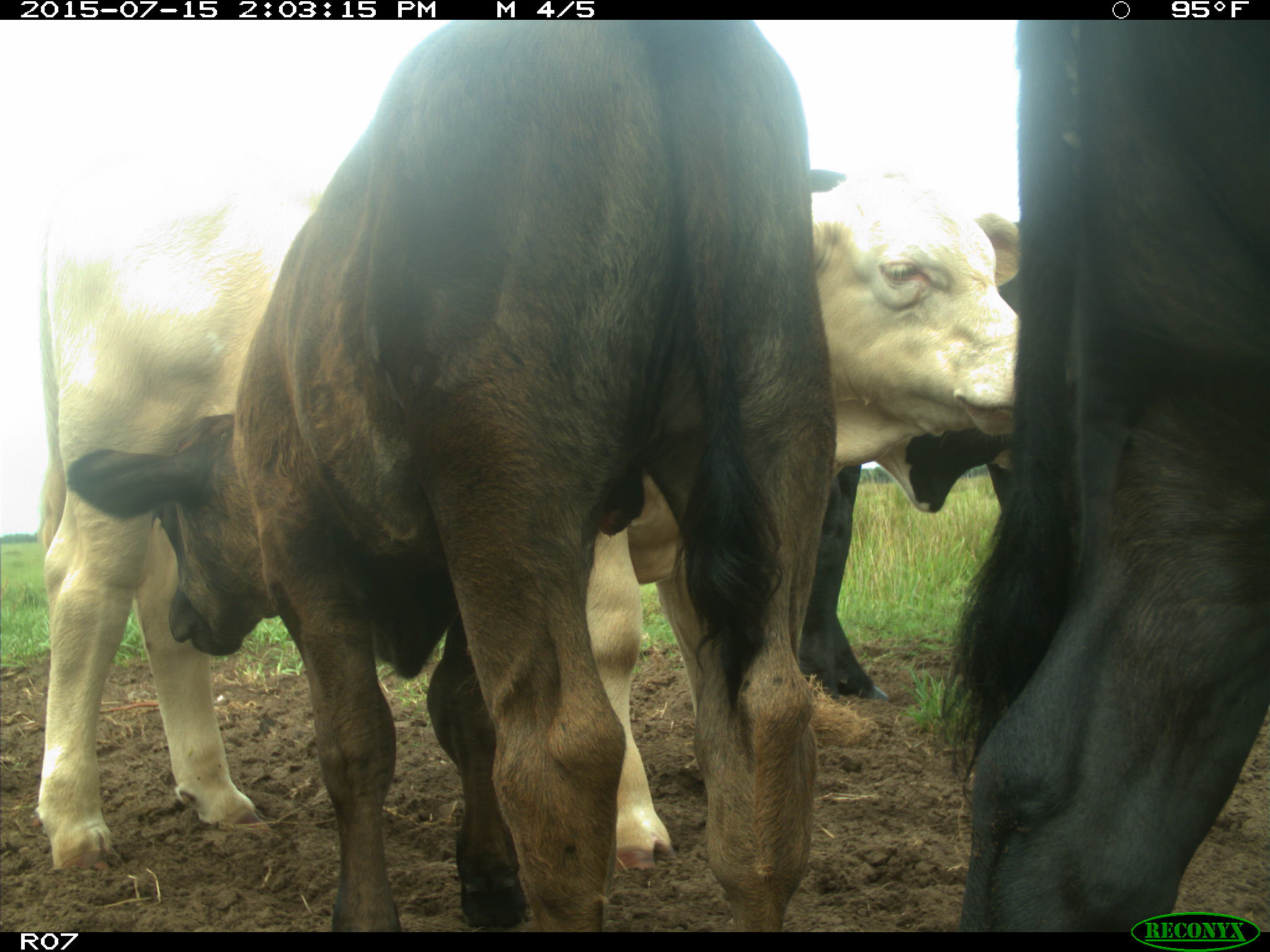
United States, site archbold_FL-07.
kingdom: Animalia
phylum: Chordata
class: Mammalia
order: Artiodactyla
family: Bovidae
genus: Bos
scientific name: Bos taurus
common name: domestic cow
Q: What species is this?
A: Bos taurus (domestic cow).